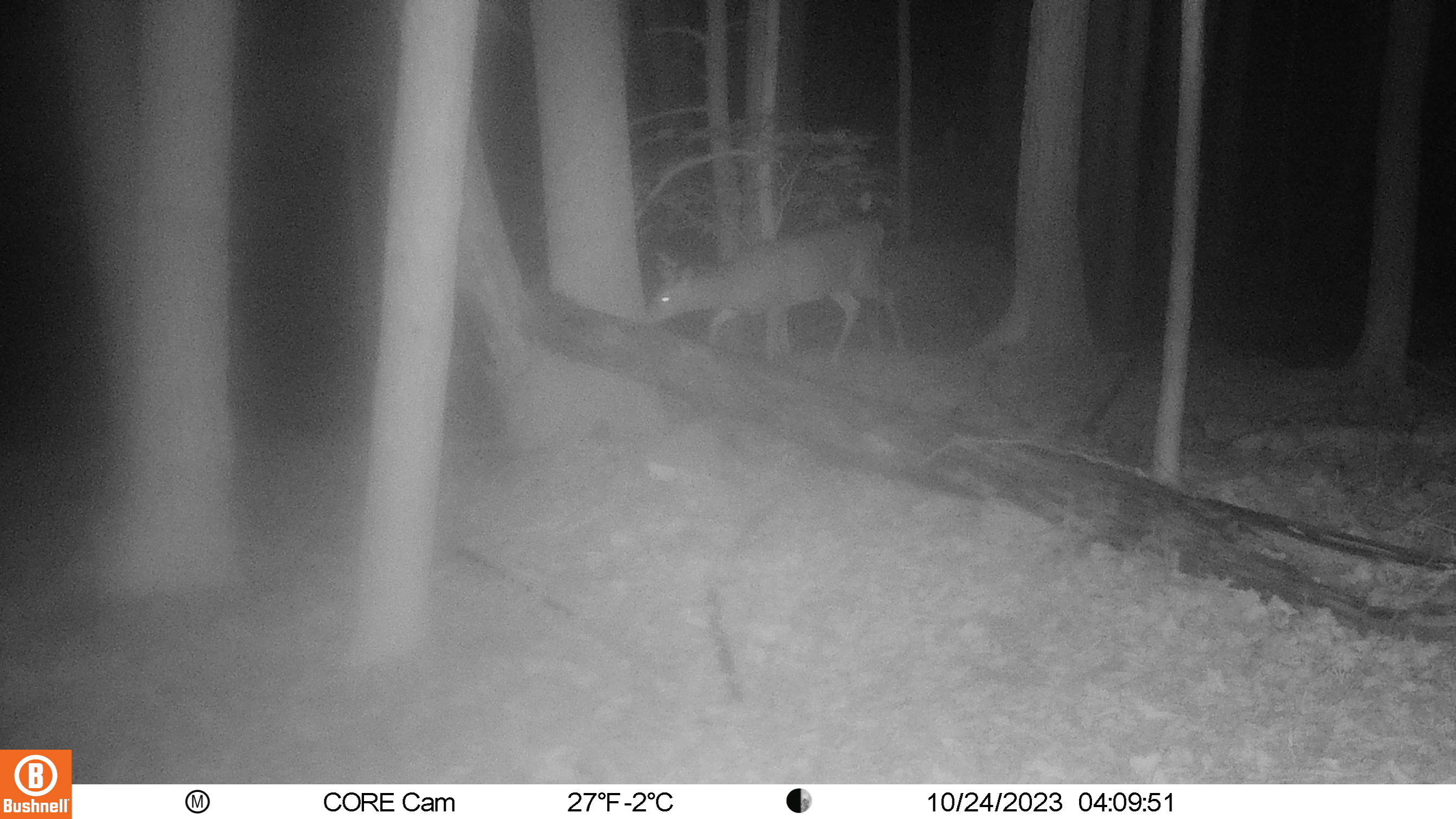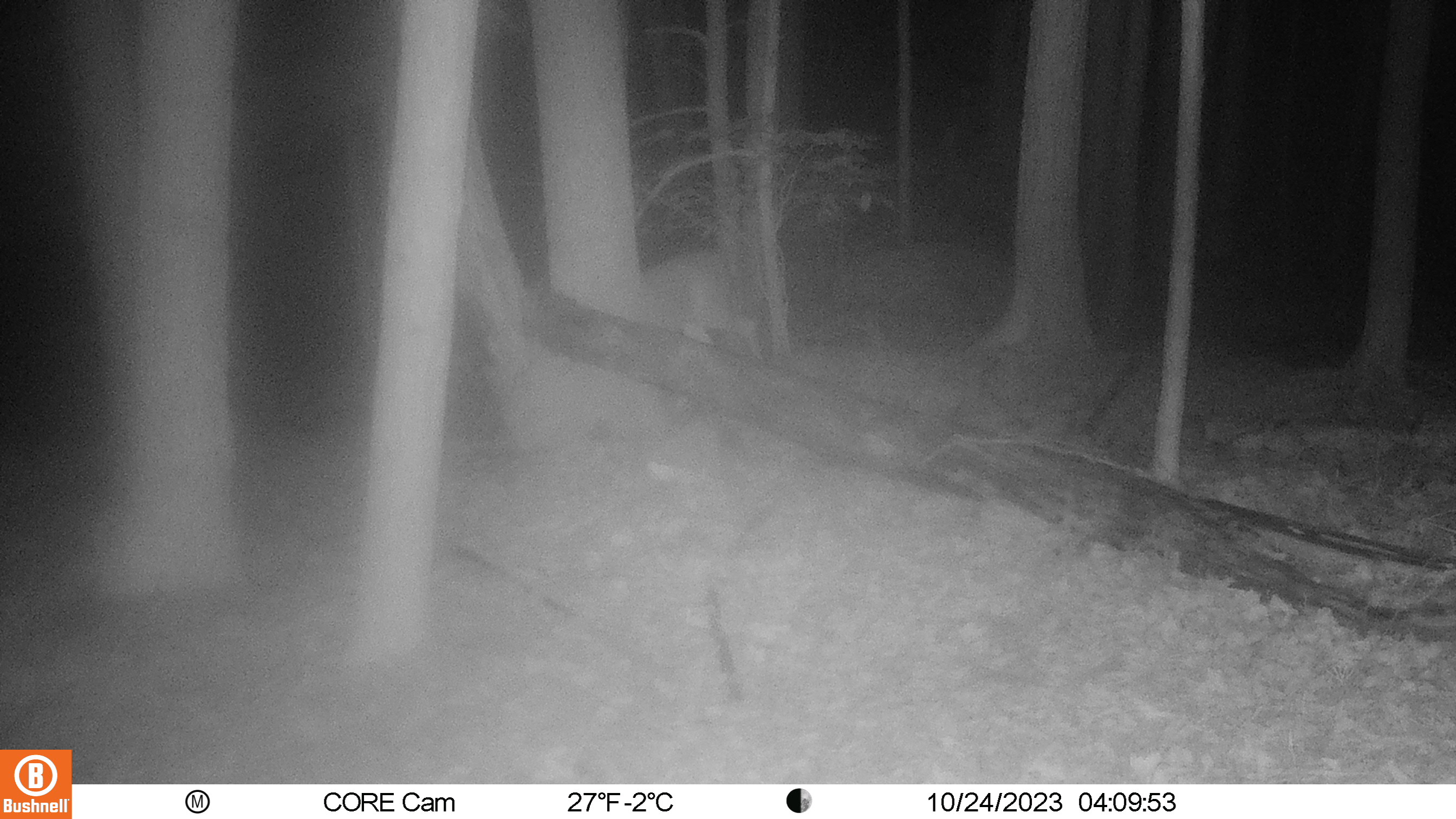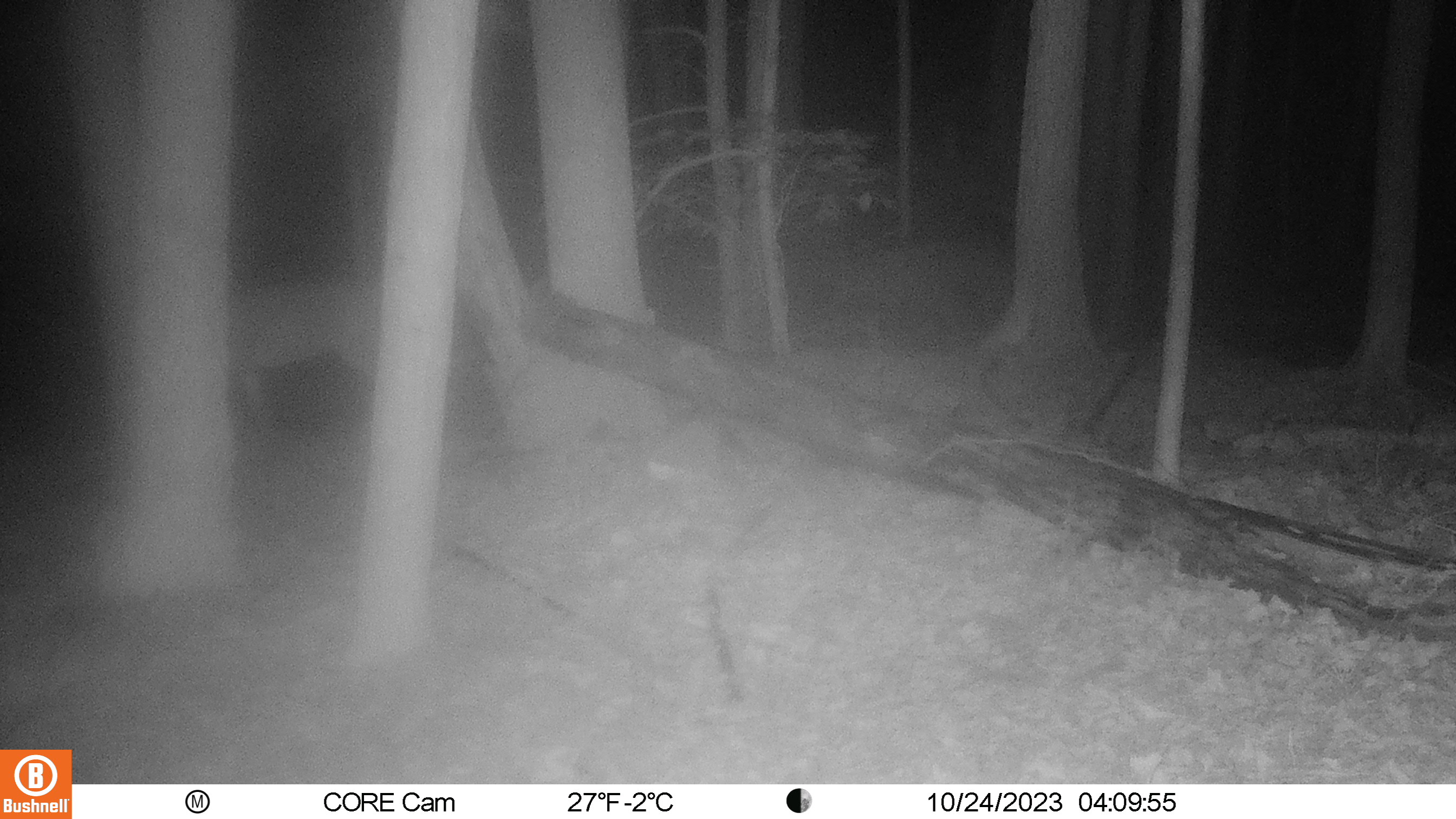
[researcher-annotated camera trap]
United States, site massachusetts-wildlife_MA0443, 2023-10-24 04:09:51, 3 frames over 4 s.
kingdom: Animalia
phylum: Chordata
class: Mammalia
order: Artiodactyla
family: Cervidae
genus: Odocoileus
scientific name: Odocoileus virginianus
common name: white-tailed deer